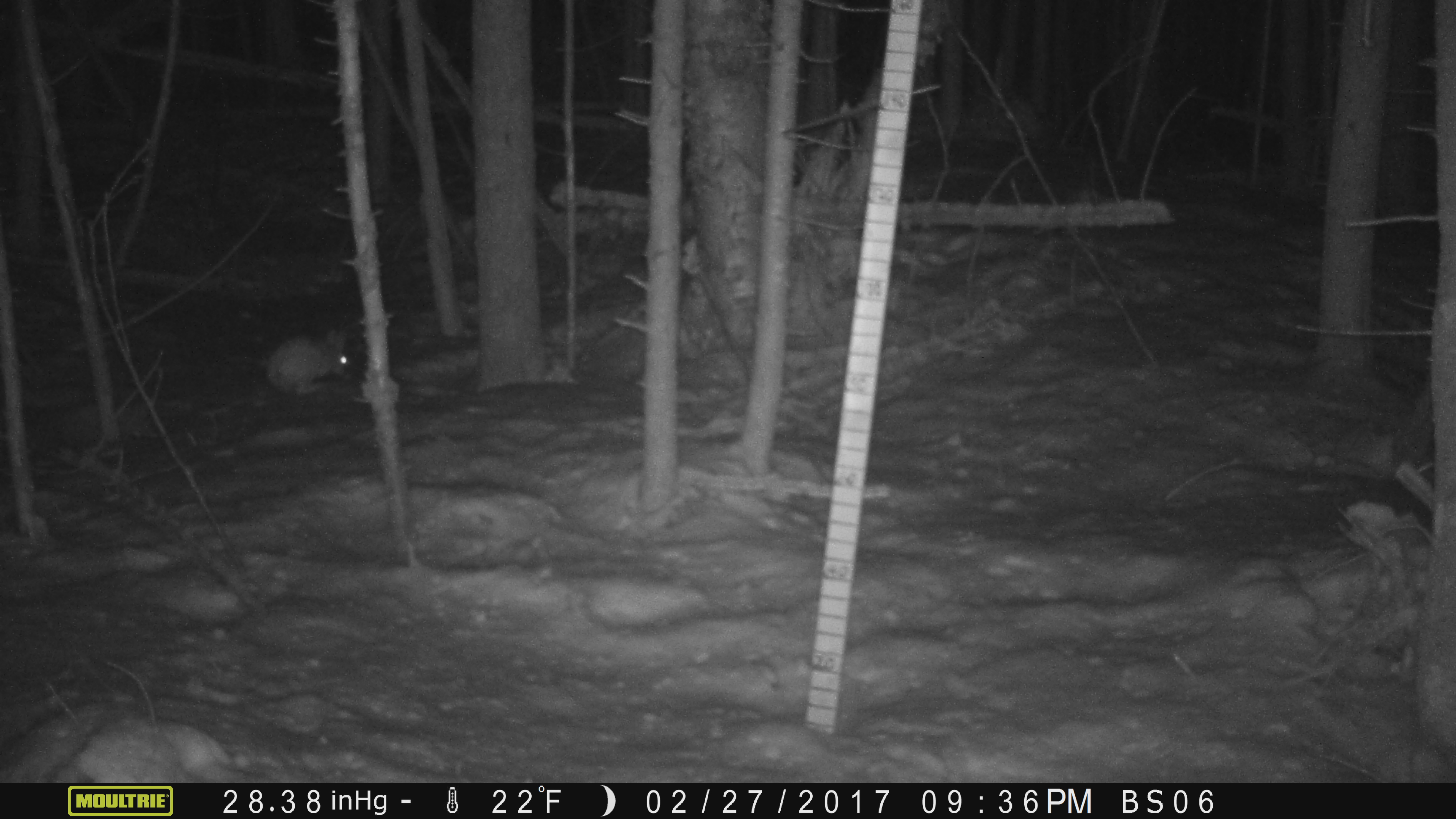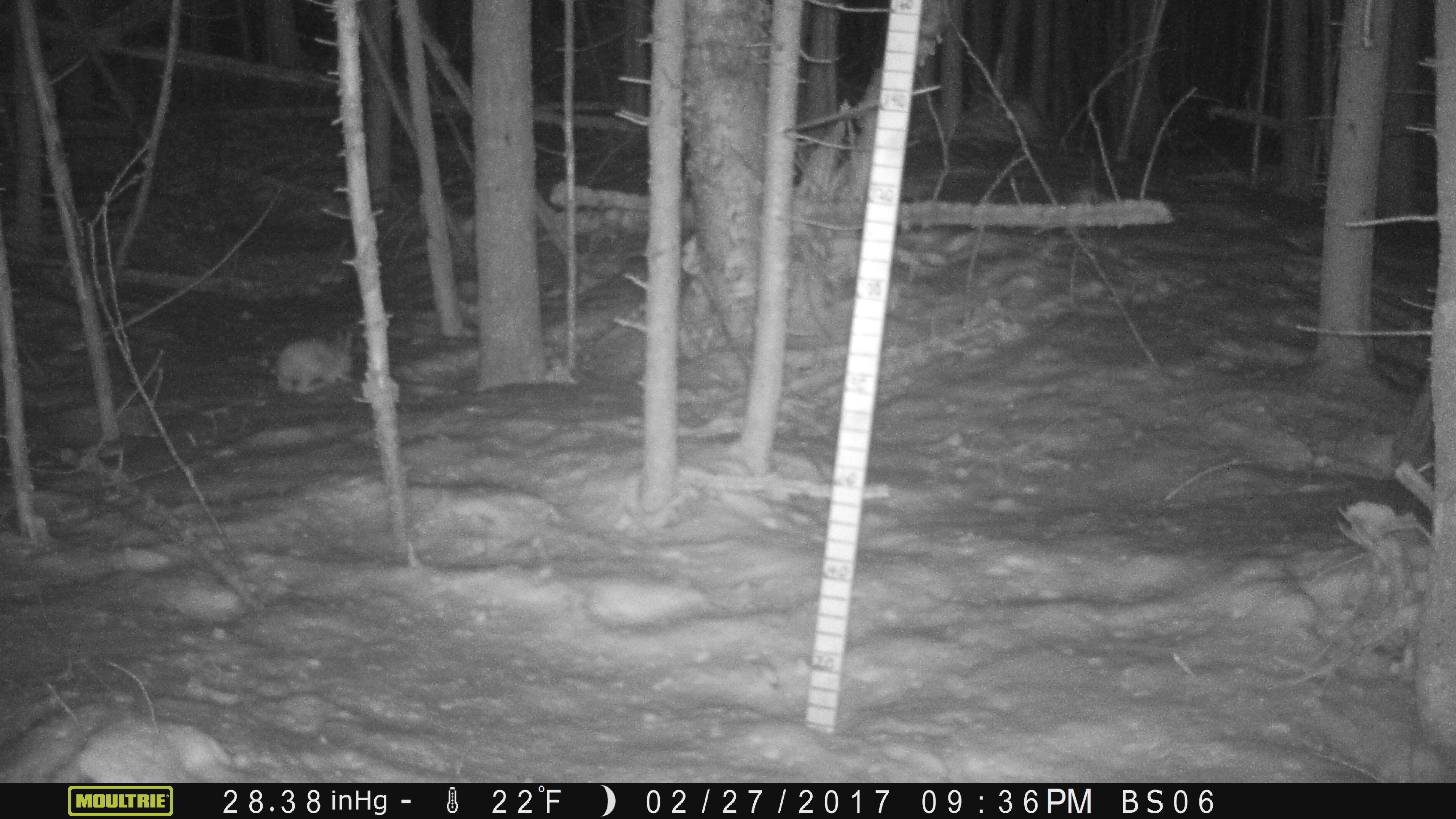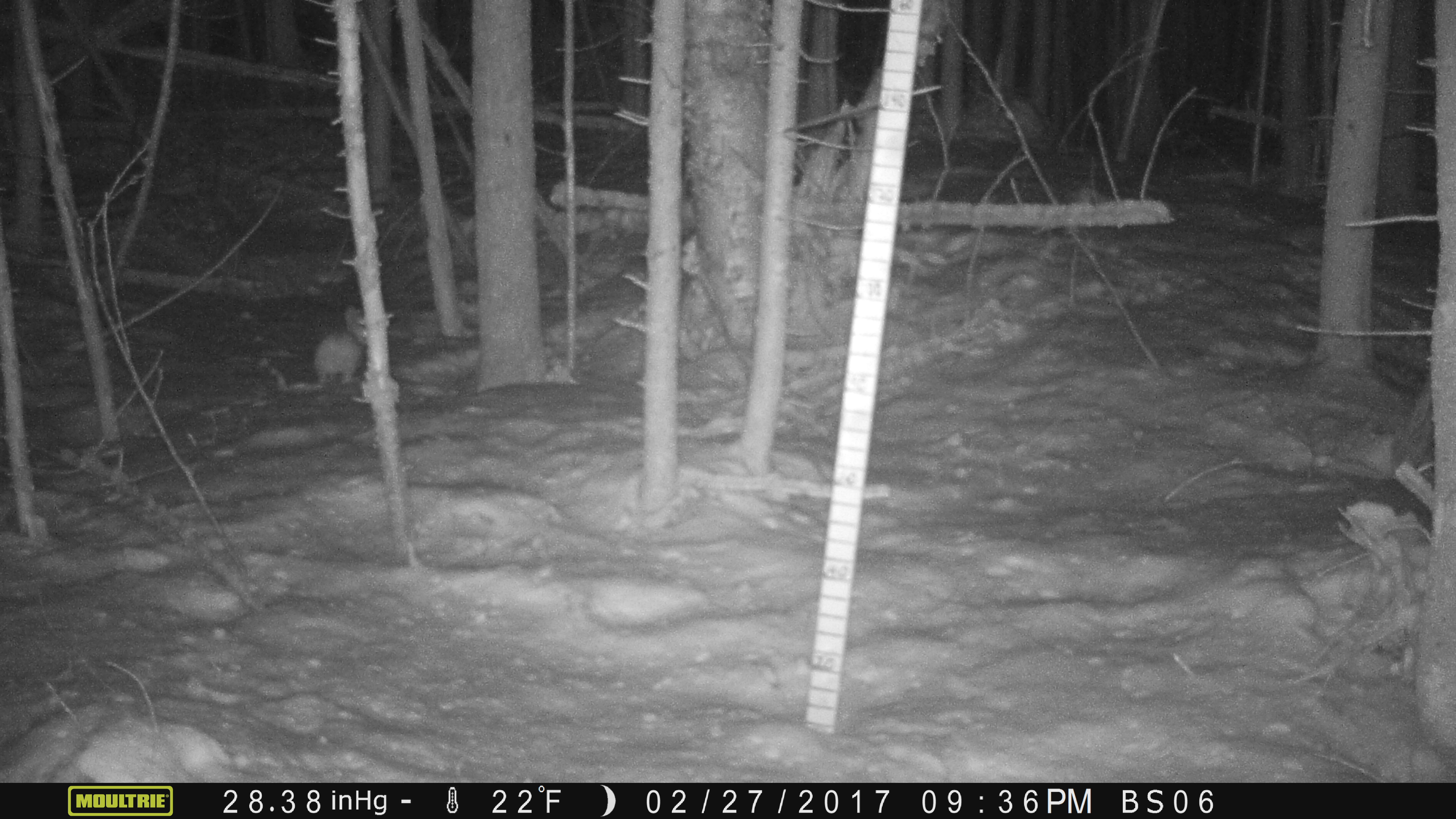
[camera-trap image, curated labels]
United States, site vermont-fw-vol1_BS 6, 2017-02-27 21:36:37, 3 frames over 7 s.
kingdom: Animalia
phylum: Chordata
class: Mammalia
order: Lagomorpha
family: Leporidae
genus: Lepus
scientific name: Lepus americanus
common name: snowshoe hare